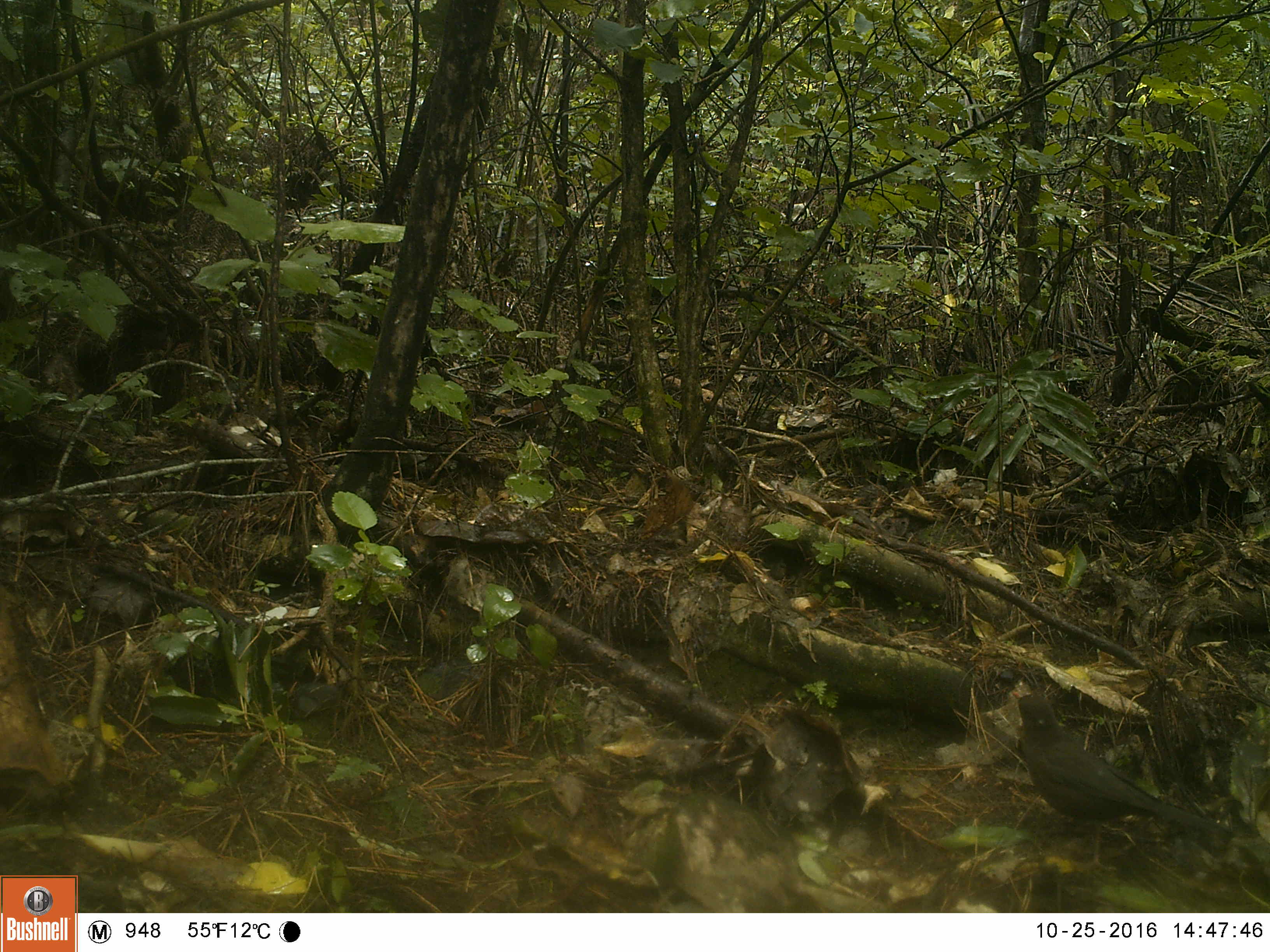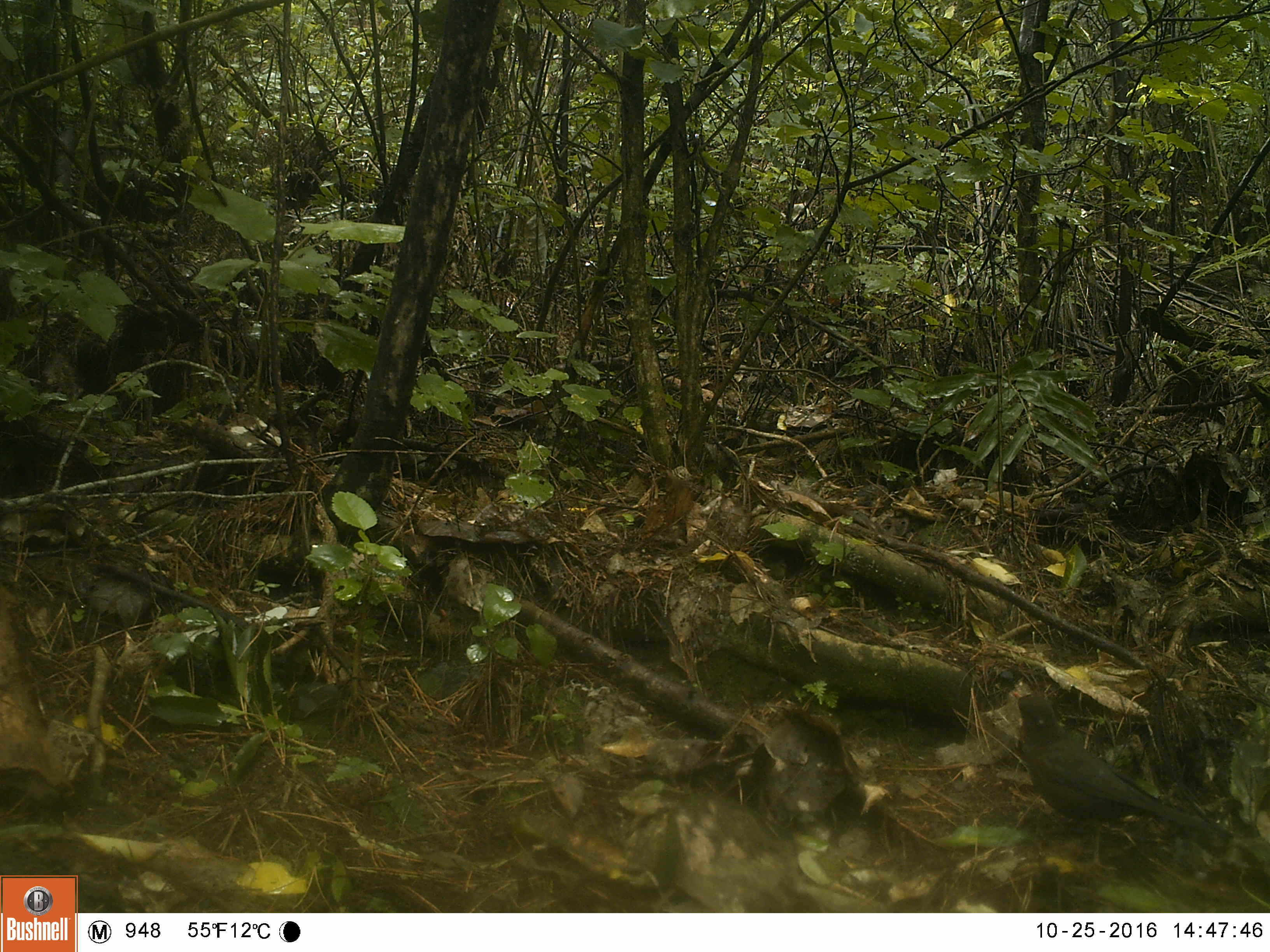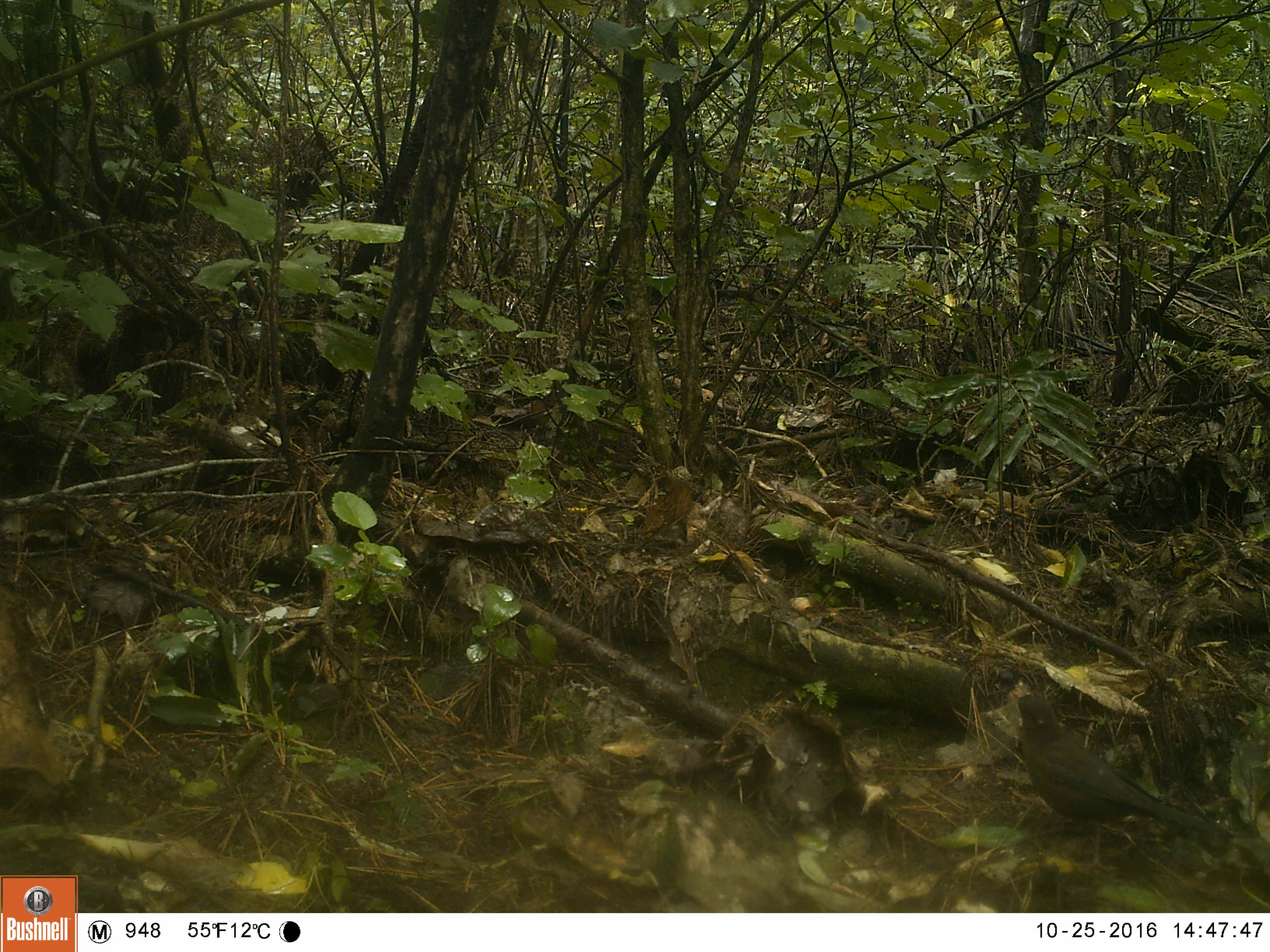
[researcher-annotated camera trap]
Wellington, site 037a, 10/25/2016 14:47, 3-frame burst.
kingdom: Animalia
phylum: Chordata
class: Aves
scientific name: Aves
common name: bird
Bird (Aves).